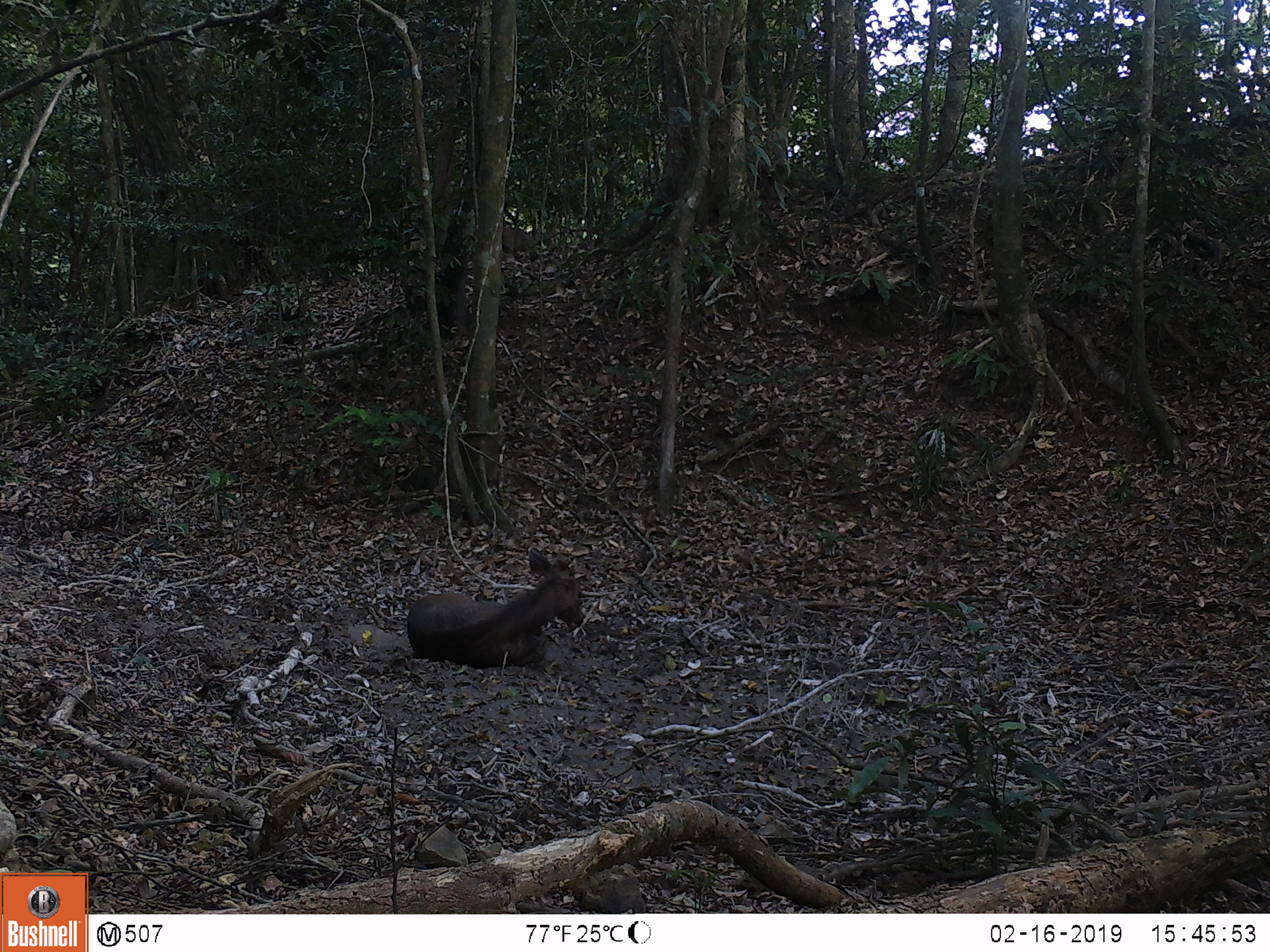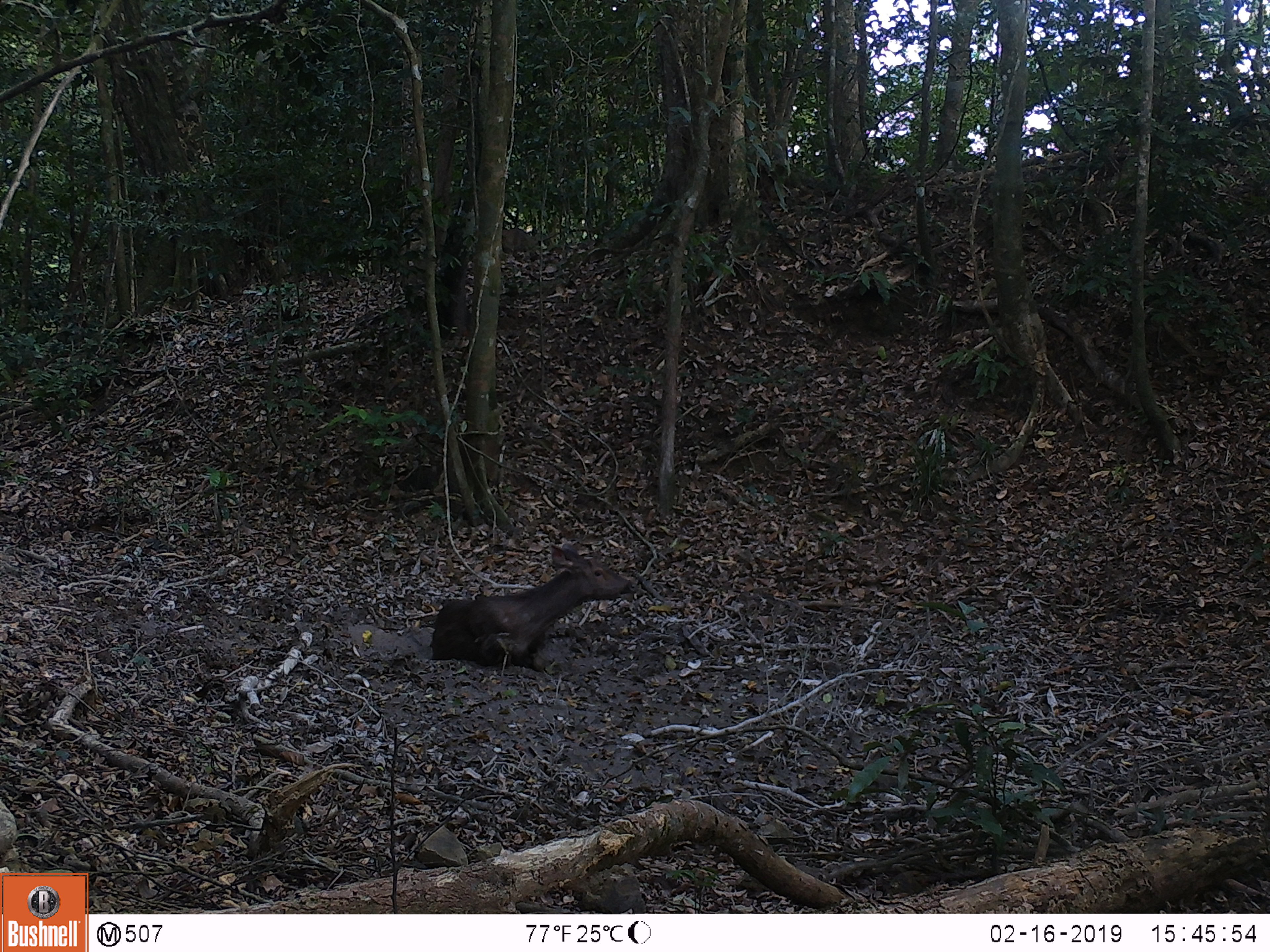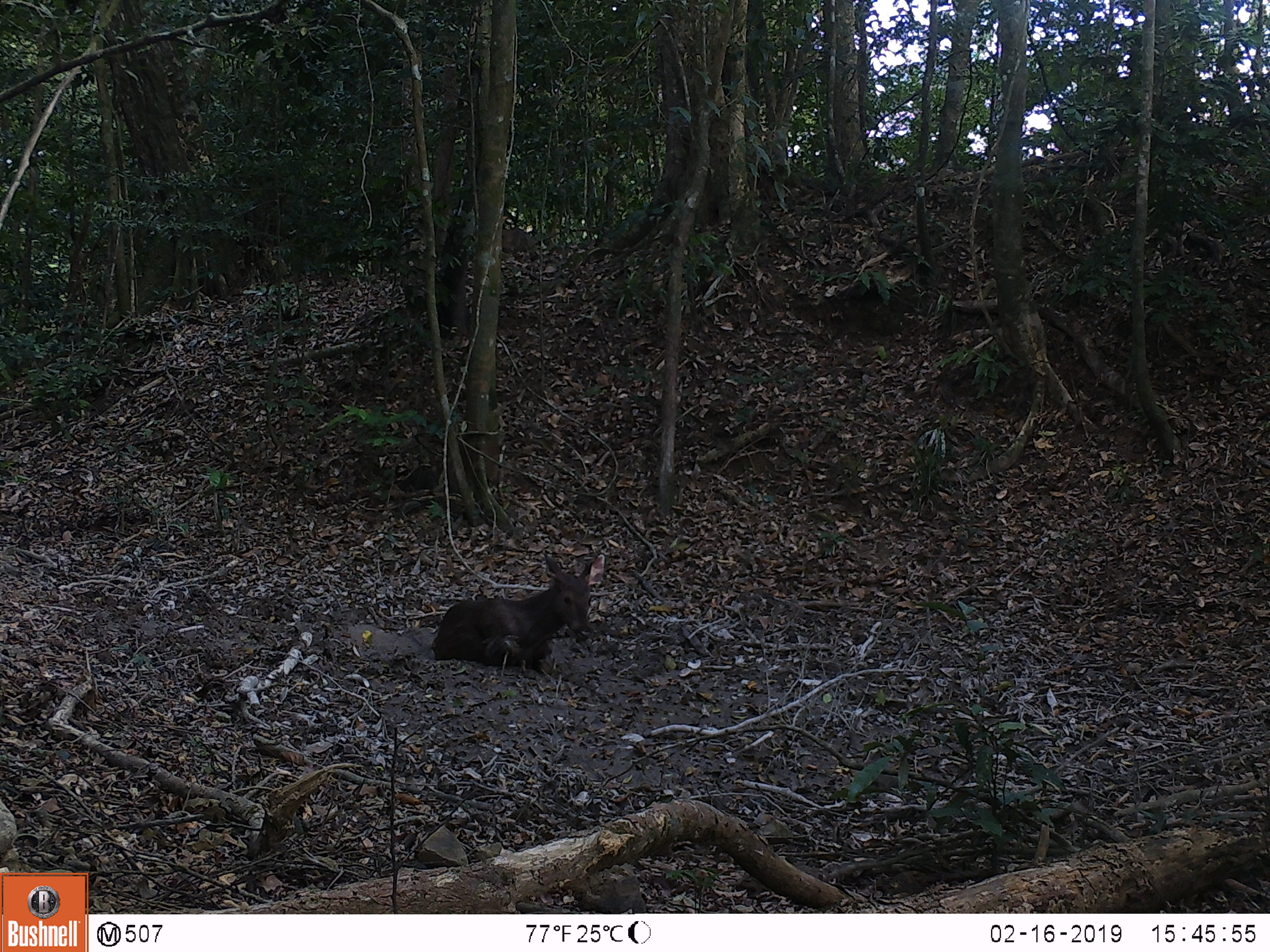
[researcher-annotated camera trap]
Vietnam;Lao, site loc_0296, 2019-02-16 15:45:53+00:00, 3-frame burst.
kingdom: Animalia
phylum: Chordata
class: Mammalia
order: Artiodactyla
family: Cervidae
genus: Rusa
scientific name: Rusa unicolor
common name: sambar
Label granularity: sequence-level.